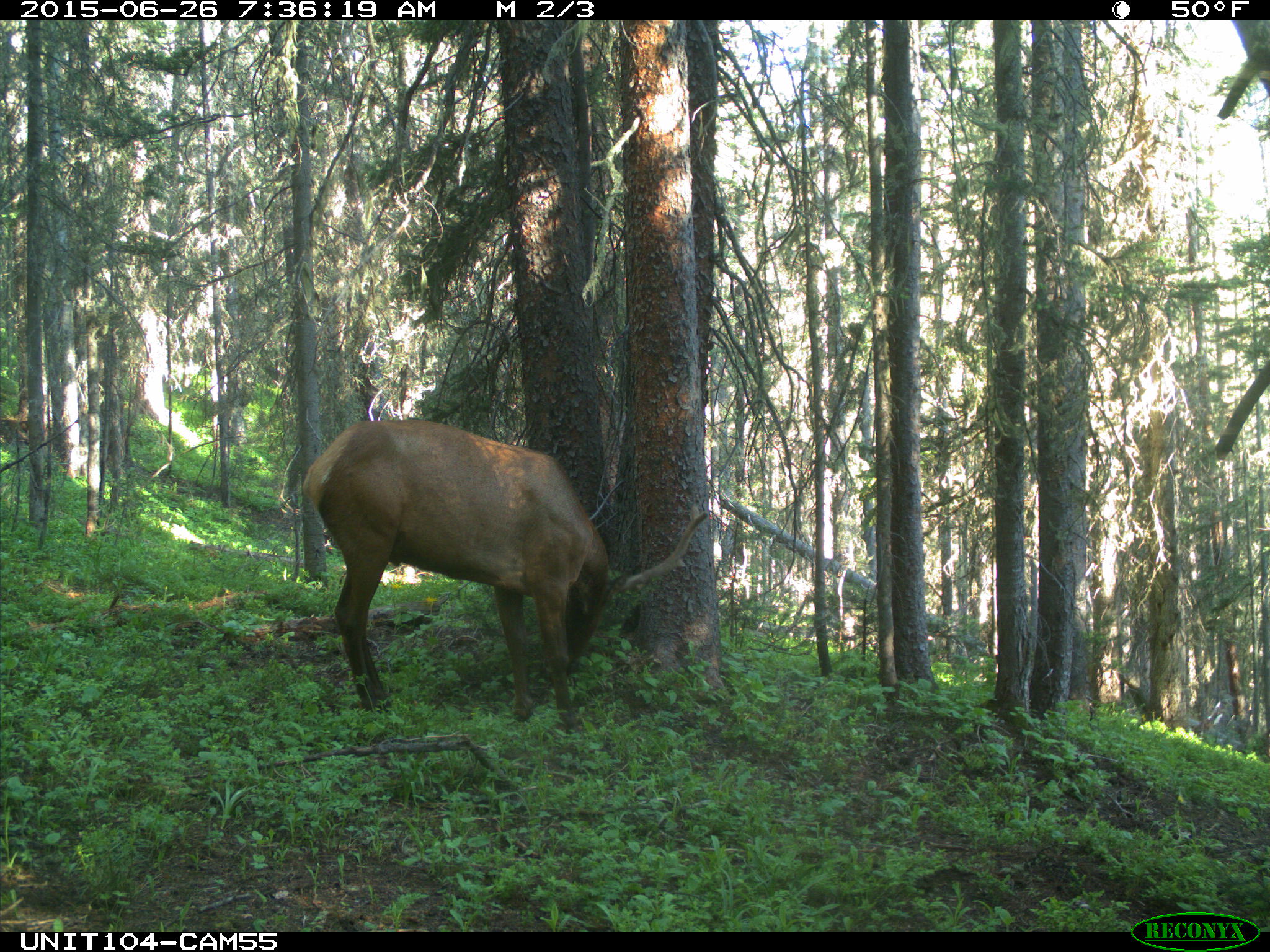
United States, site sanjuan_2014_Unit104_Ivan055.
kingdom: Animalia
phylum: Chordata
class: Mammalia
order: Artiodactyla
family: Cervidae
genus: Cervus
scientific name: Cervus elaphus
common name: red deer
Cervus elaphus (red deer).